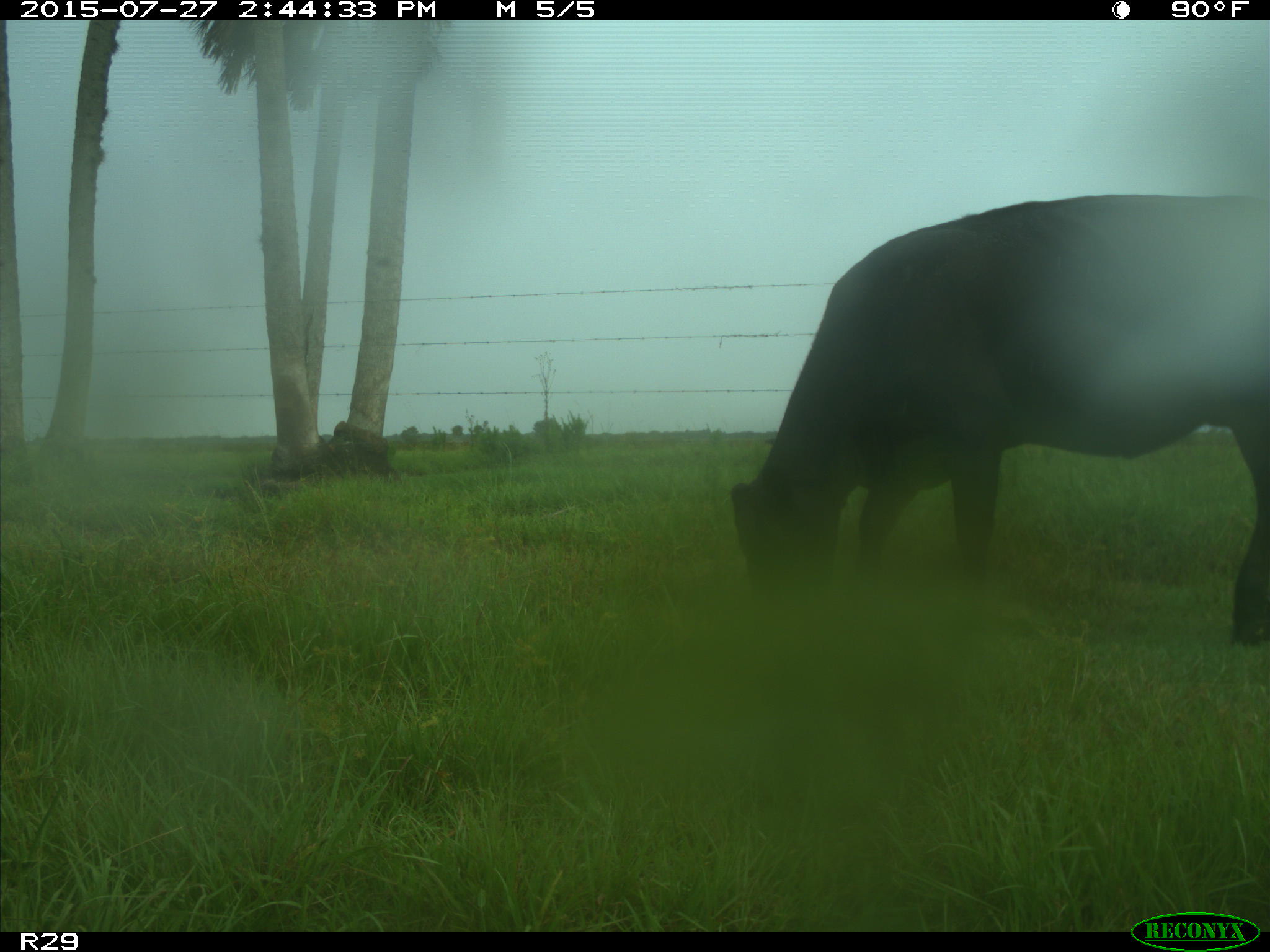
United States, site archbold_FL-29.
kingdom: Animalia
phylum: Chordata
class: Mammalia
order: Artiodactyla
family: Bovidae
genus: Bos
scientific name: Bos taurus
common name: domestic cow